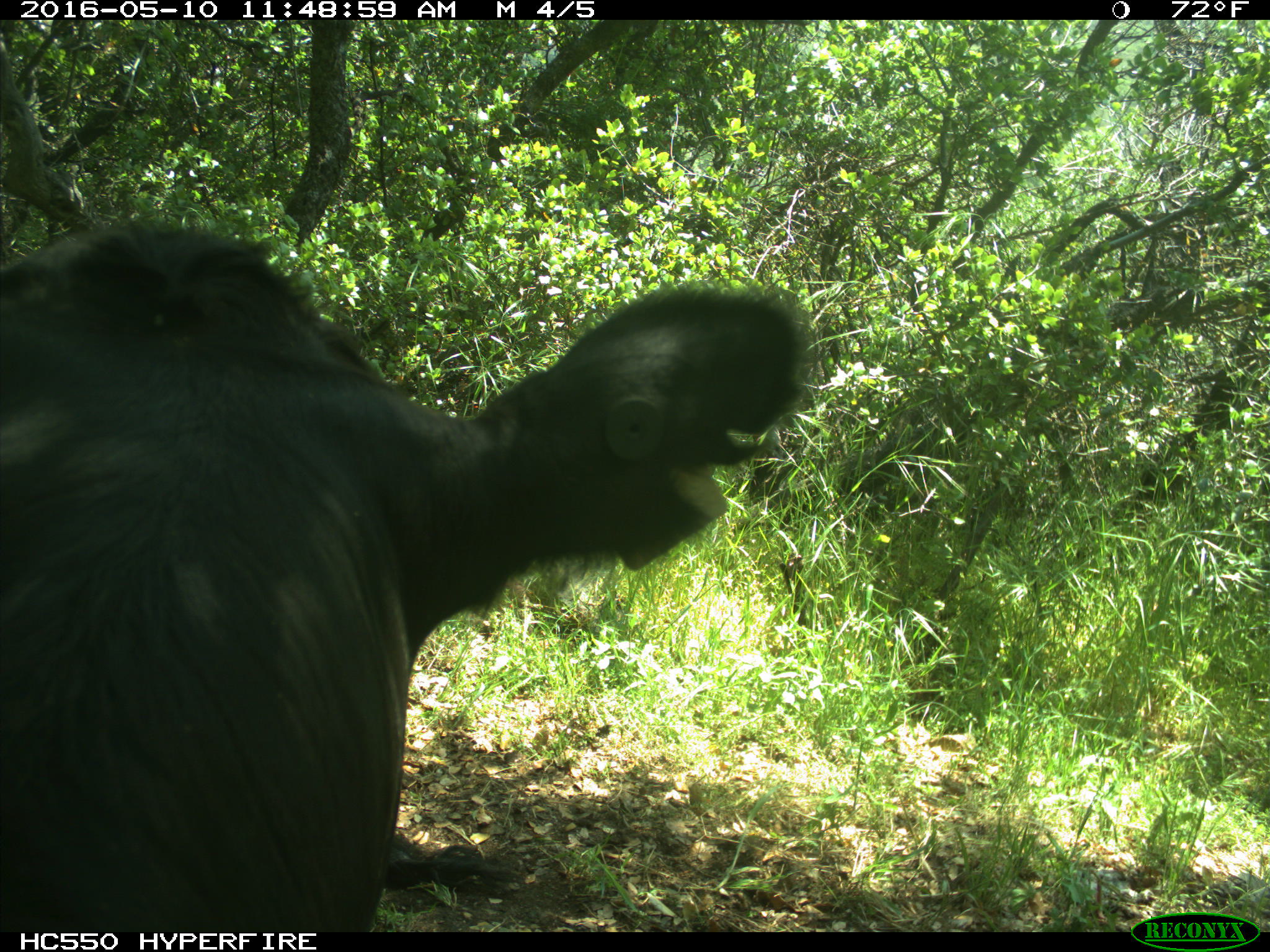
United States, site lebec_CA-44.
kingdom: Animalia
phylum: Chordata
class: Mammalia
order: Artiodactyla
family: Bovidae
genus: Bos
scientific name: Bos taurus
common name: domestic cow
Bos taurus (domestic cow).